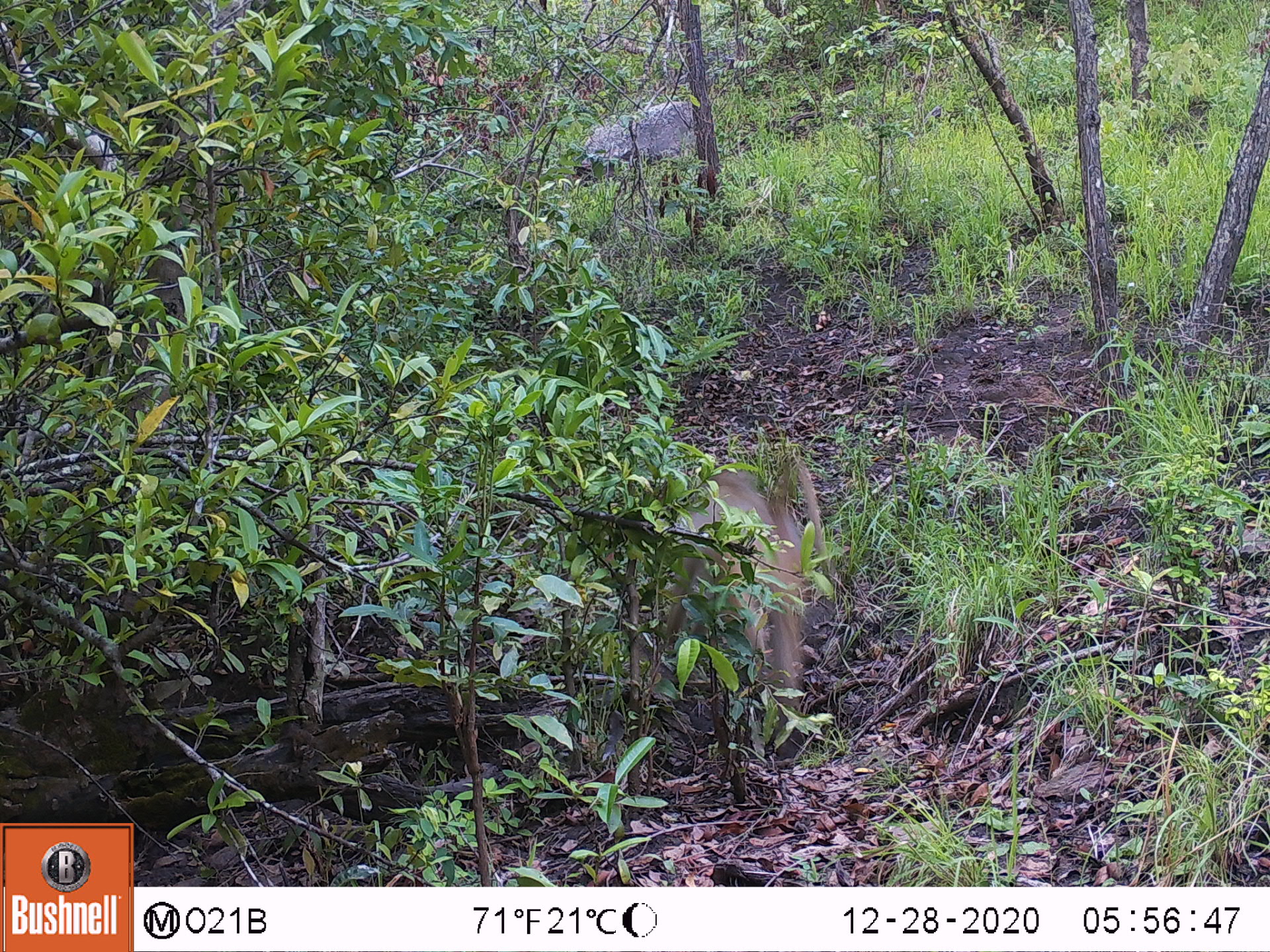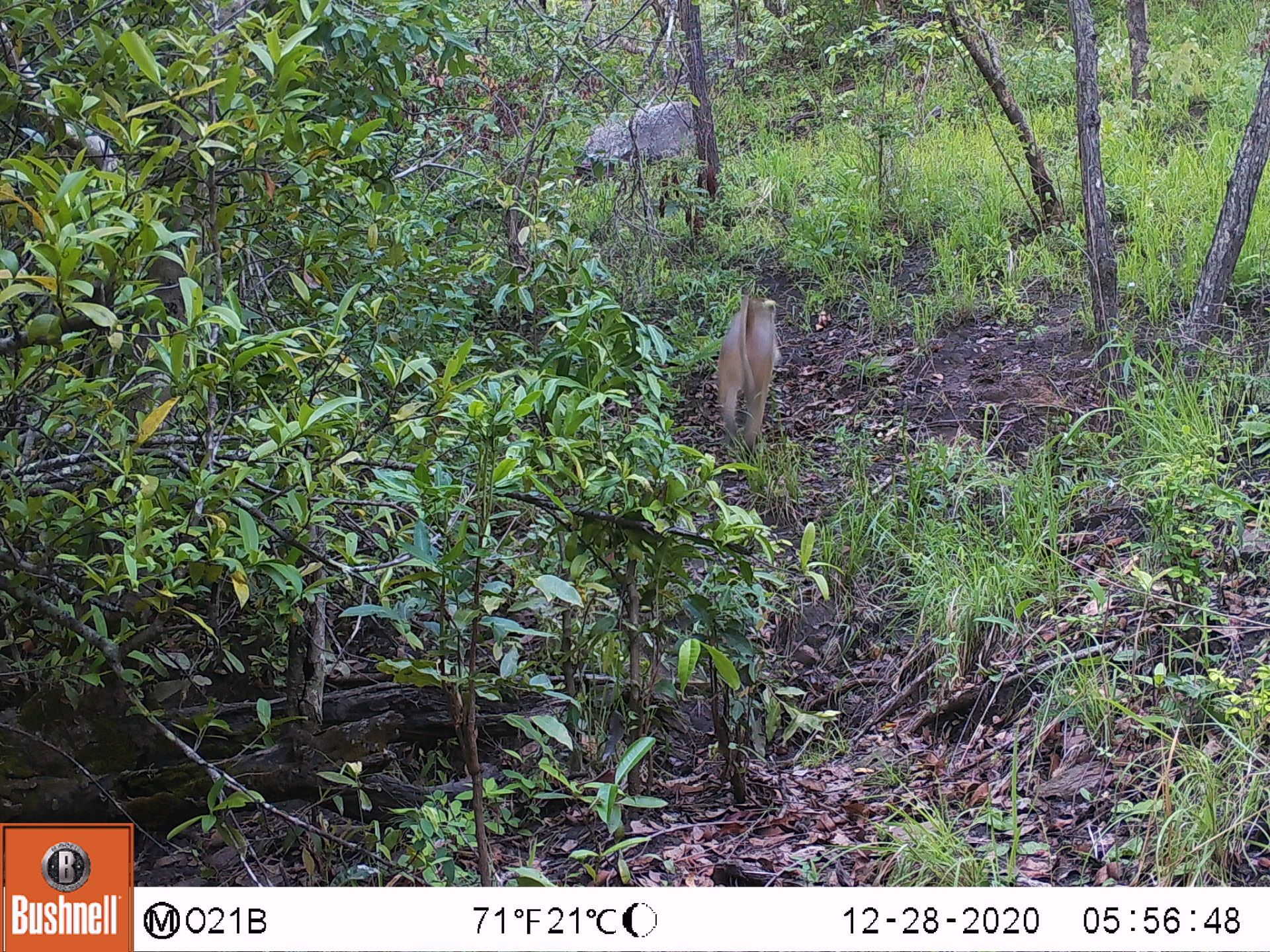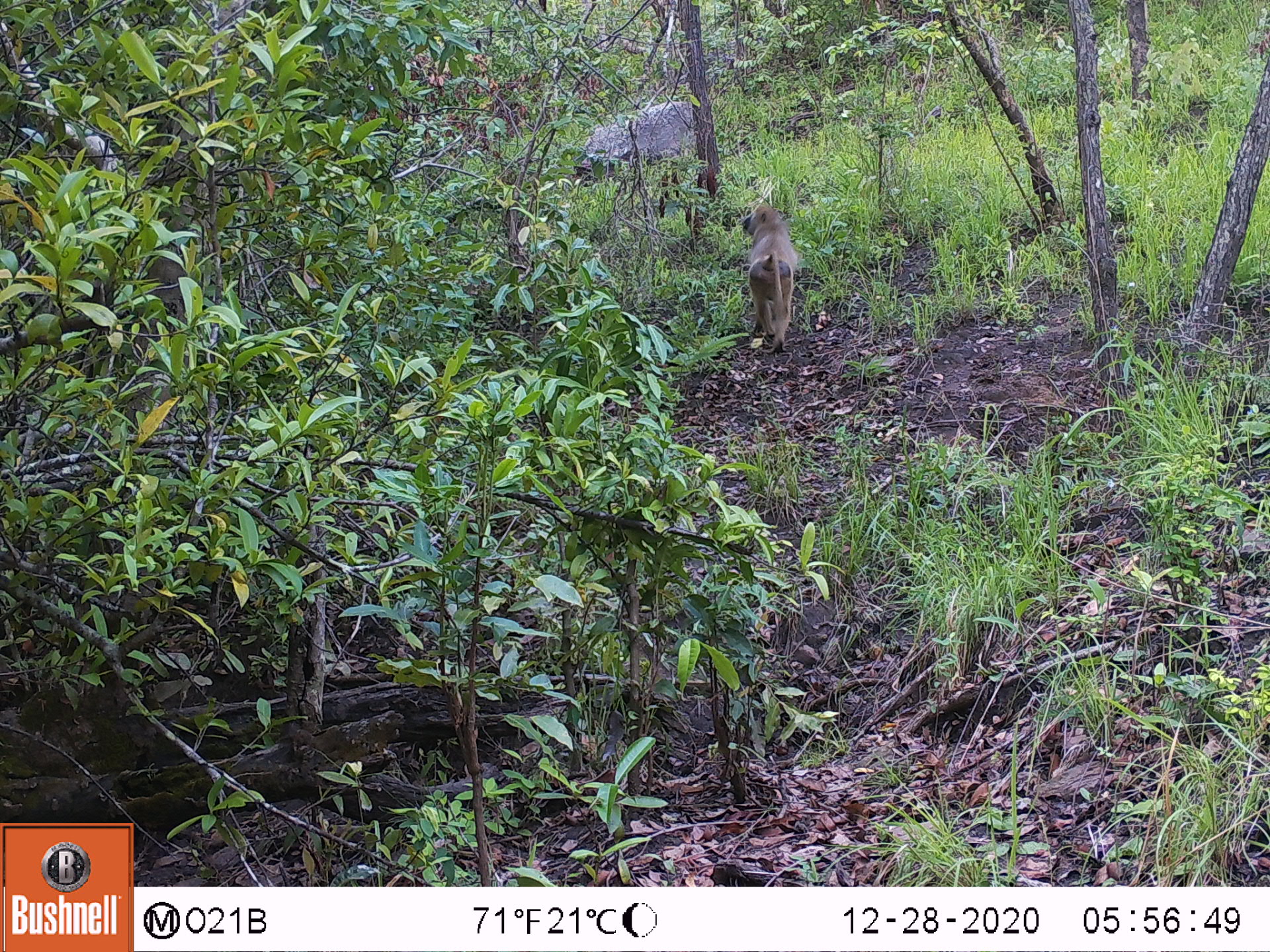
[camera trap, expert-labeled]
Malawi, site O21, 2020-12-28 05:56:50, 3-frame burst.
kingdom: Animalia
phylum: Chordata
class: Mammalia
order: Primates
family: Cercopithecidae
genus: Papio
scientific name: Papio cynocephalus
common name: yellow baboon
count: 1